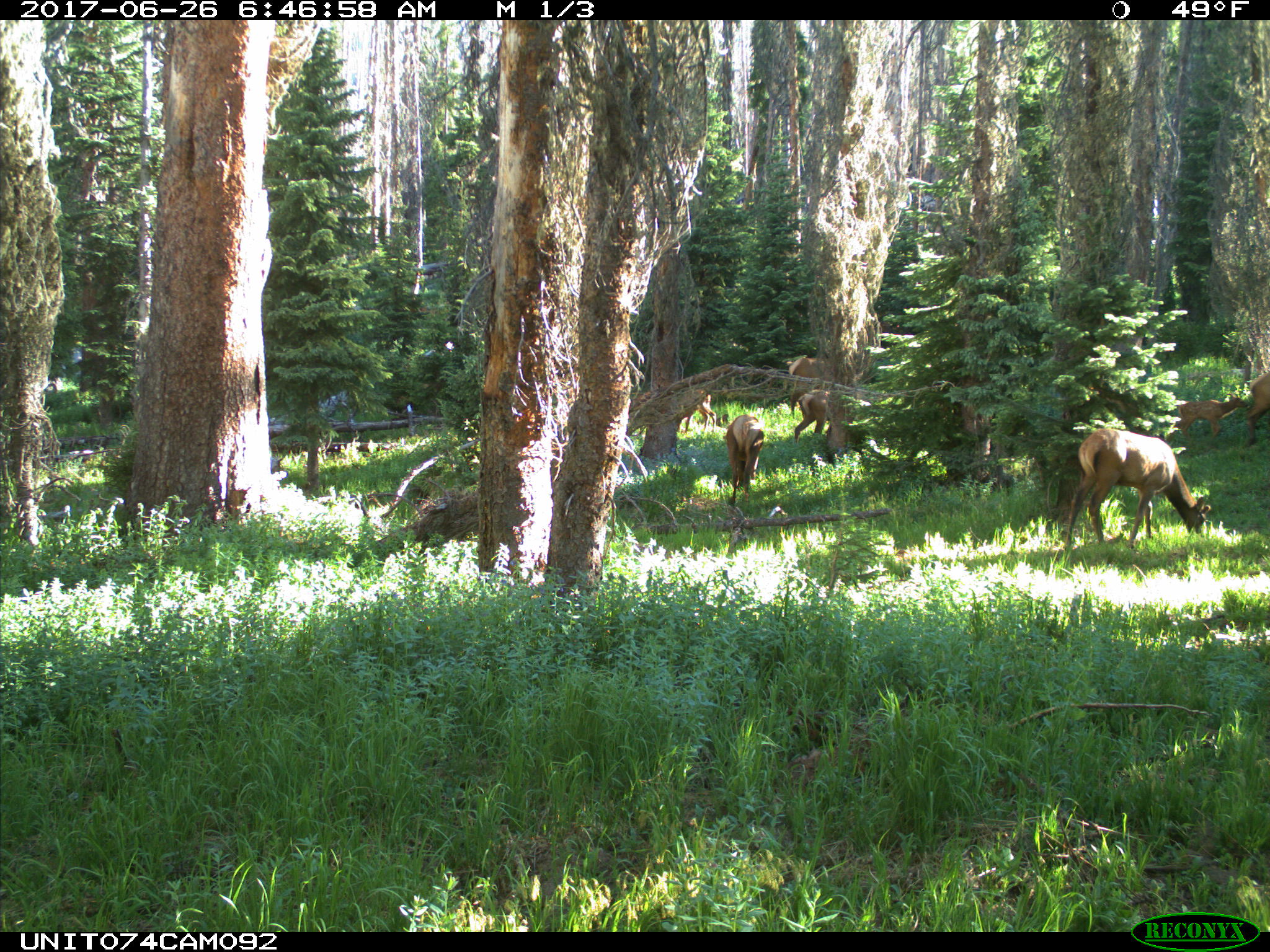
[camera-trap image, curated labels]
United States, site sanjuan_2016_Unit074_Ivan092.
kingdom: Animalia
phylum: Chordata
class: Mammalia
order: Artiodactyla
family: Cervidae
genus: Cervus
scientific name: Cervus elaphus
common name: red deer